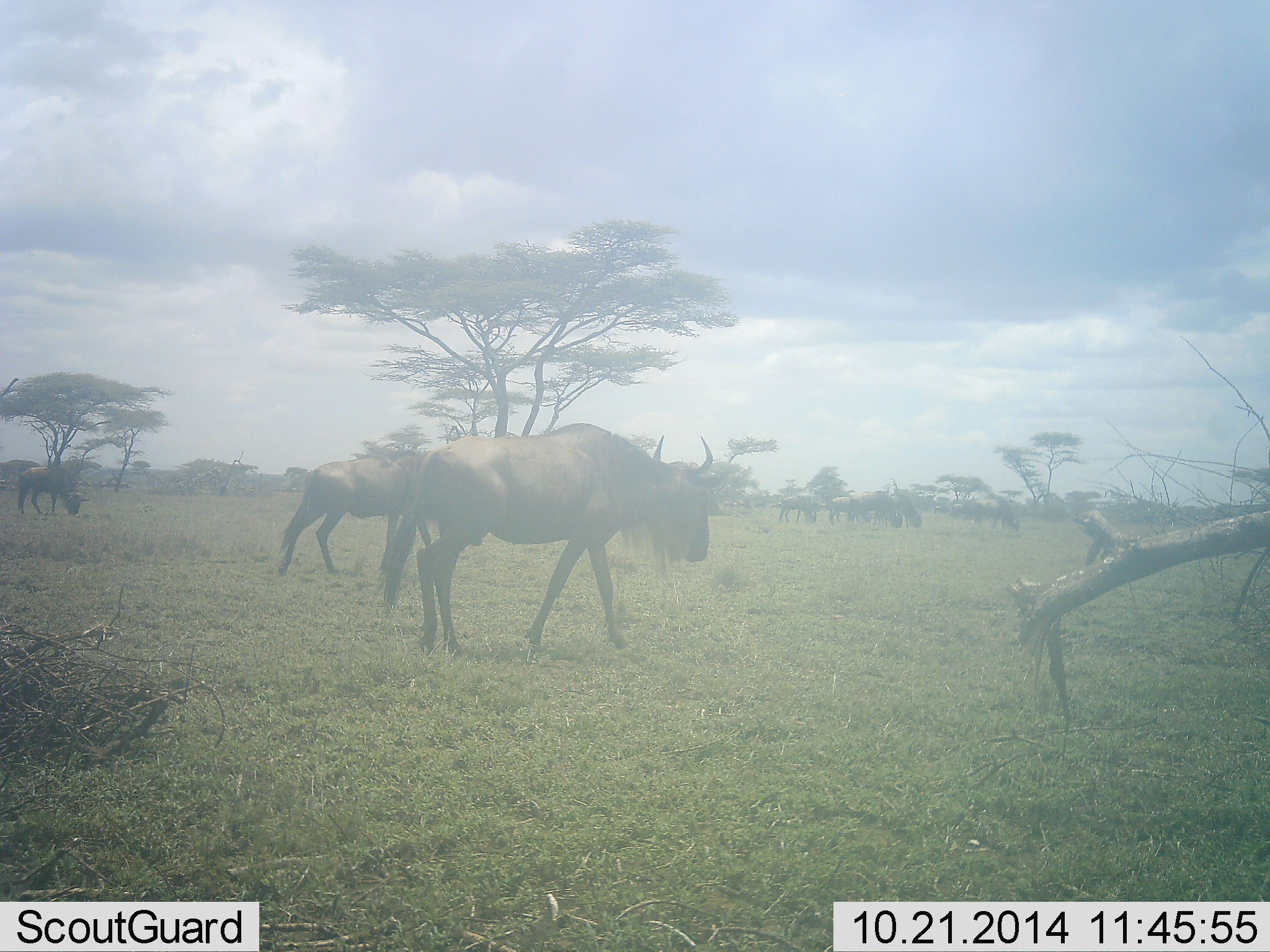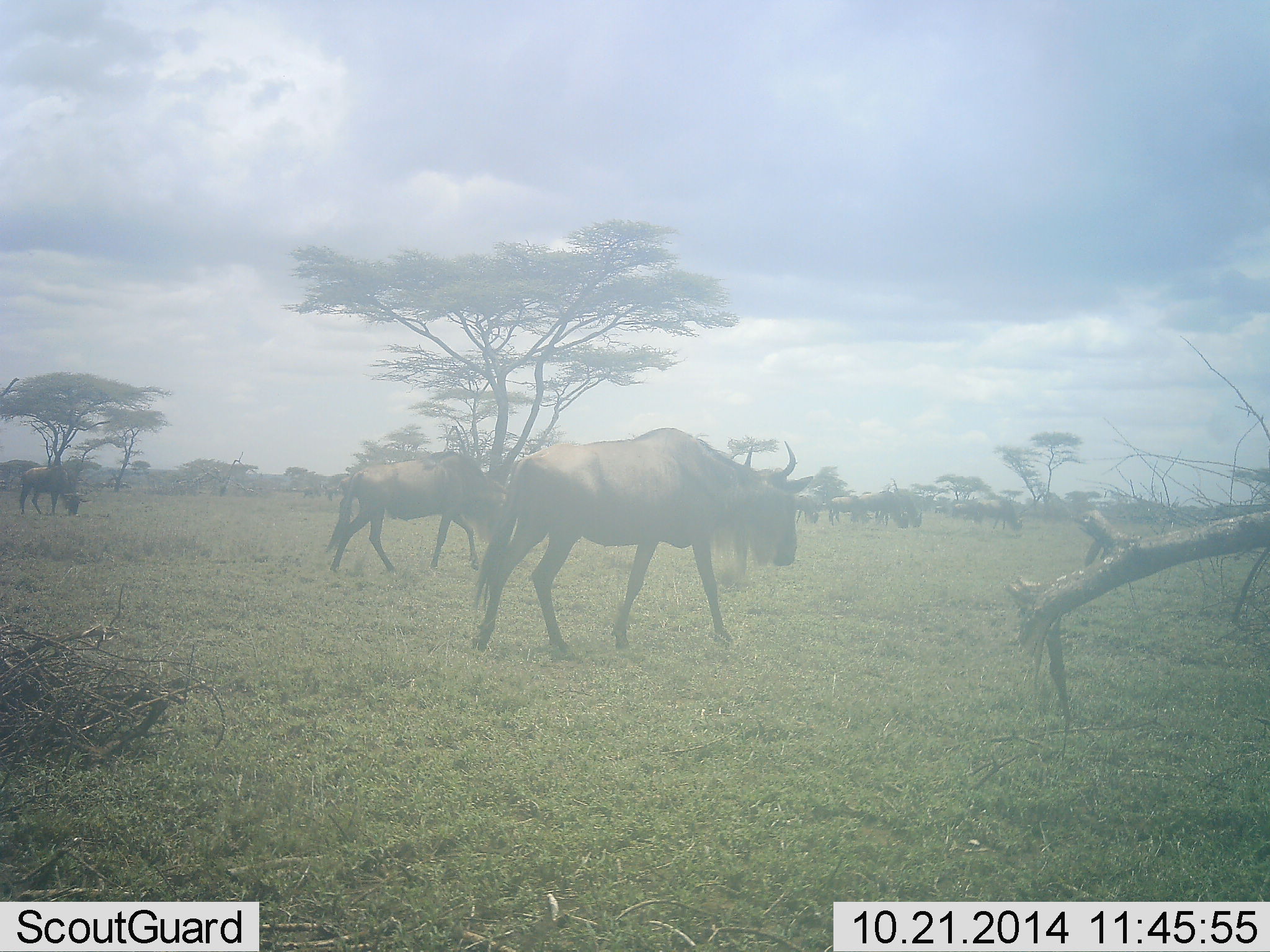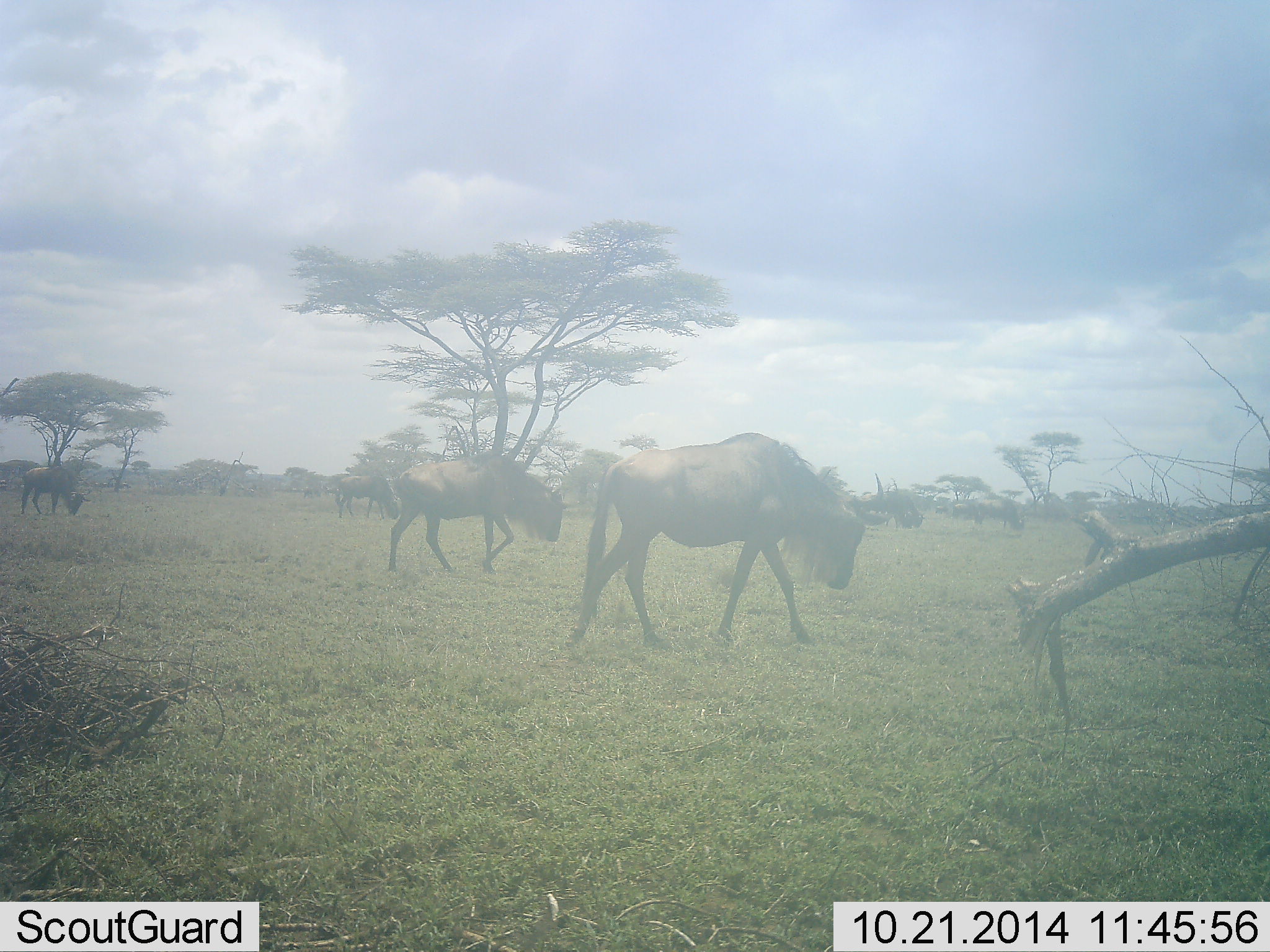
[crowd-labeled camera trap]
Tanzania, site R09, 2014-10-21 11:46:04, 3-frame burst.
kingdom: Animalia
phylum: Chordata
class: Mammalia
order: Artiodactyla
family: Bovidae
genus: Connochaetes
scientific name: Connochaetes taurinus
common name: blue wildebeest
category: wildebeest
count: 11-50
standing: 20%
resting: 10%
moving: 80%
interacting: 0%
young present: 0%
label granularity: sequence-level